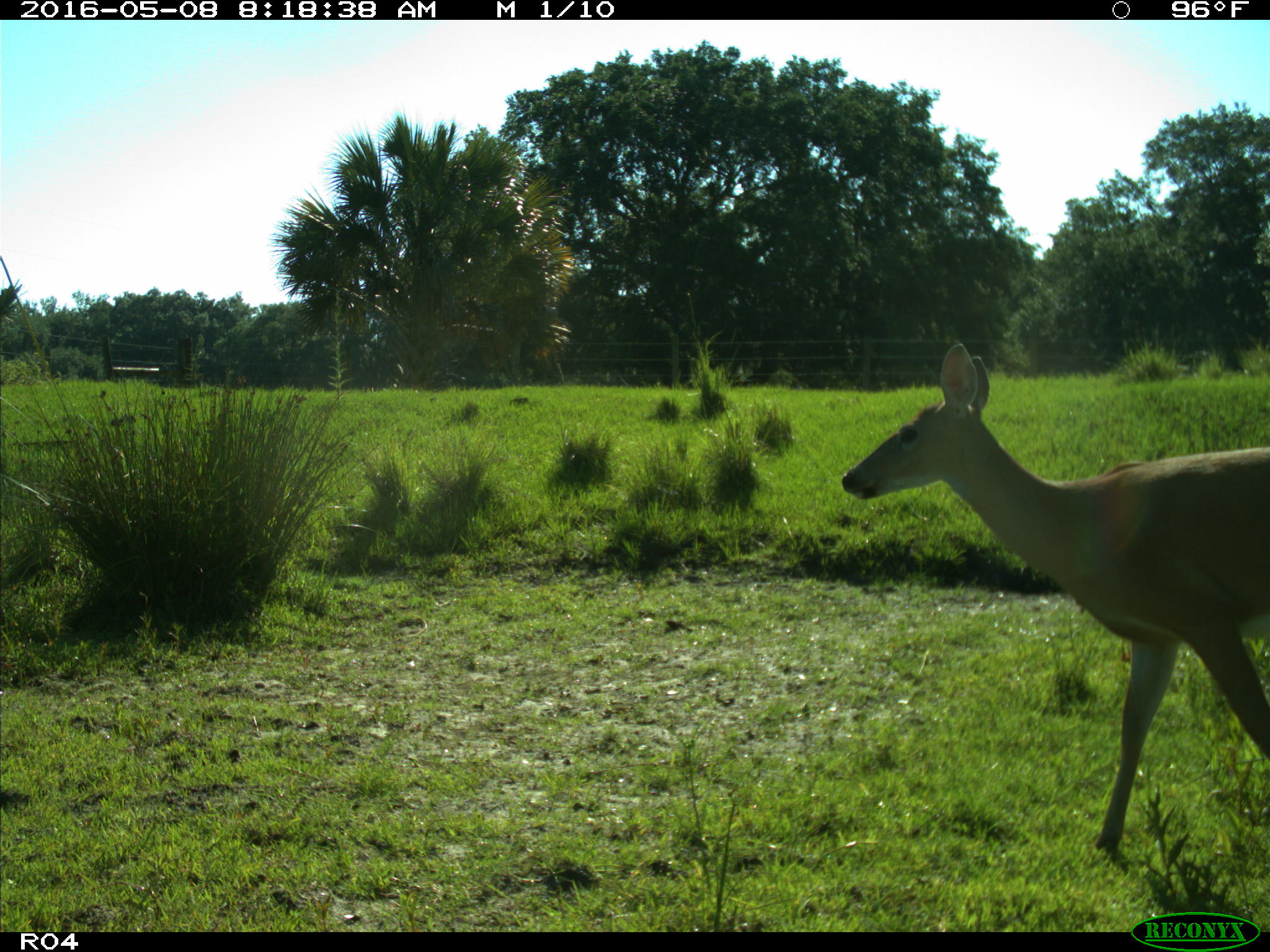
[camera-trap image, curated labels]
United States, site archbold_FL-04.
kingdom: Animalia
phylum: Chordata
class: Mammalia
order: Artiodactyla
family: Cervidae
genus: Odocoileus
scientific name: Odocoileus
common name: deer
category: unidentified deer